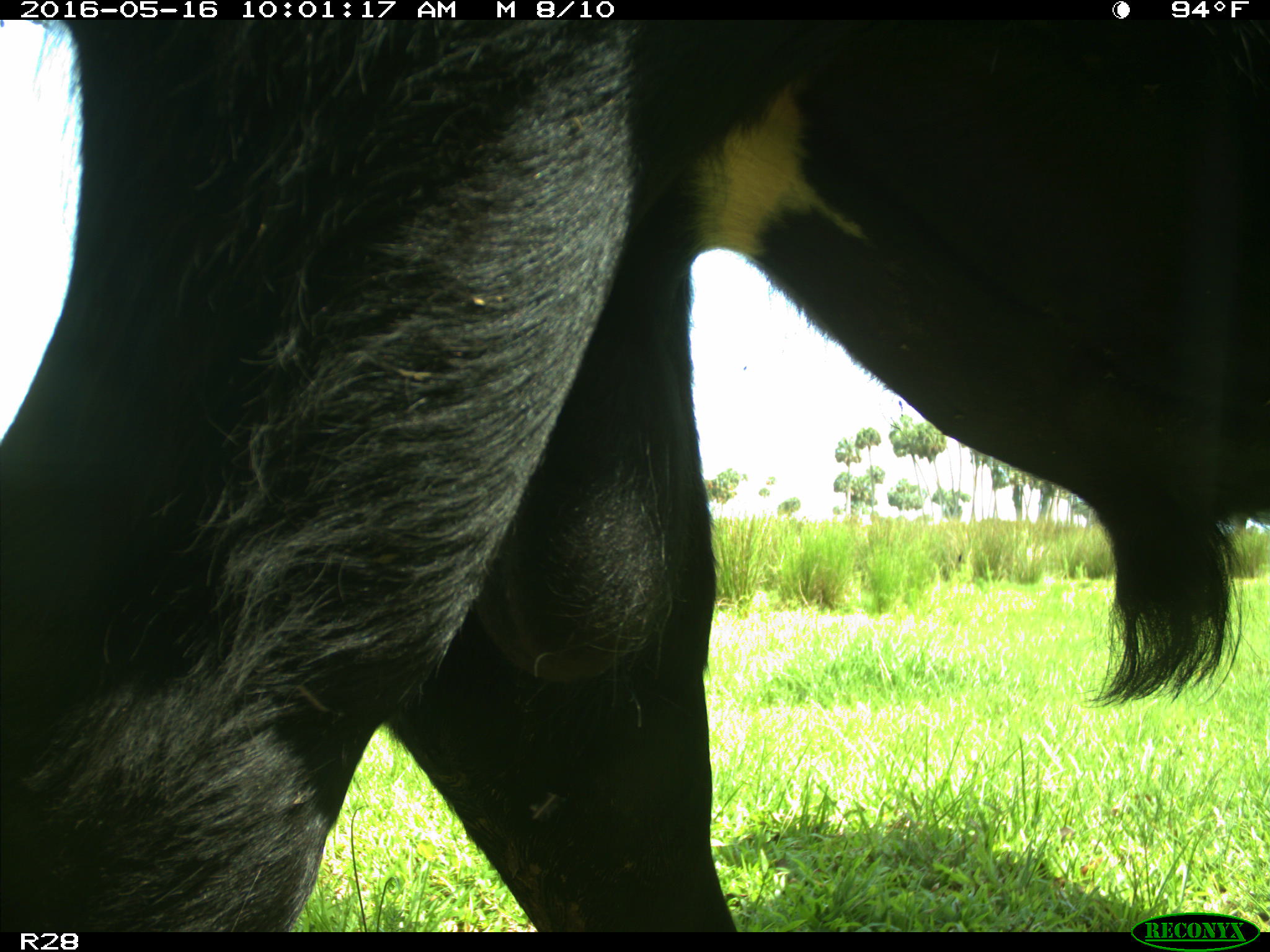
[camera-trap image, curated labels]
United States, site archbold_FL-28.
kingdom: Animalia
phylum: Chordata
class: Mammalia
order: Artiodactyla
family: Bovidae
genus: Bos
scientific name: Bos taurus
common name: domestic cow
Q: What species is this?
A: Bos taurus (domestic cow).